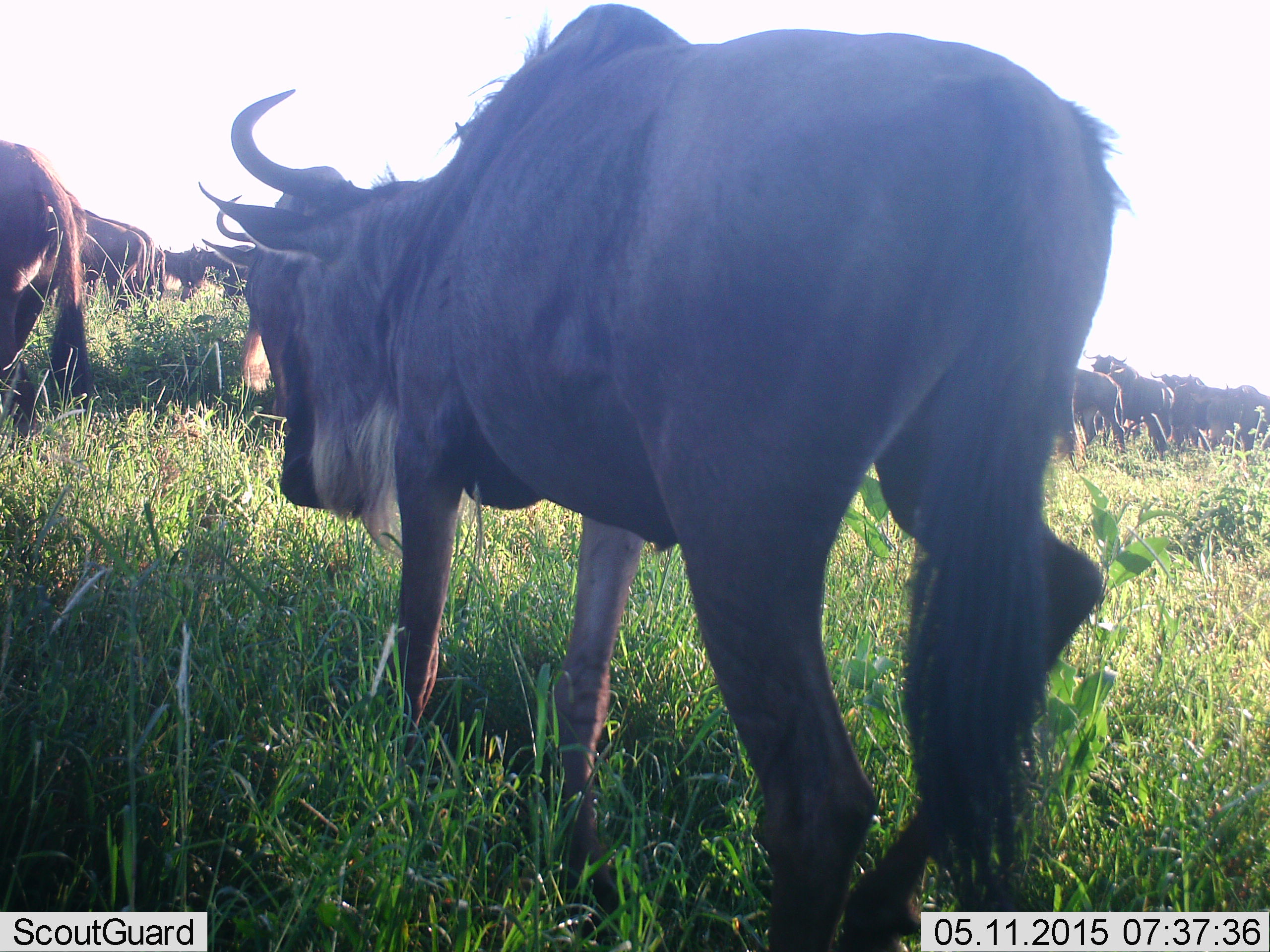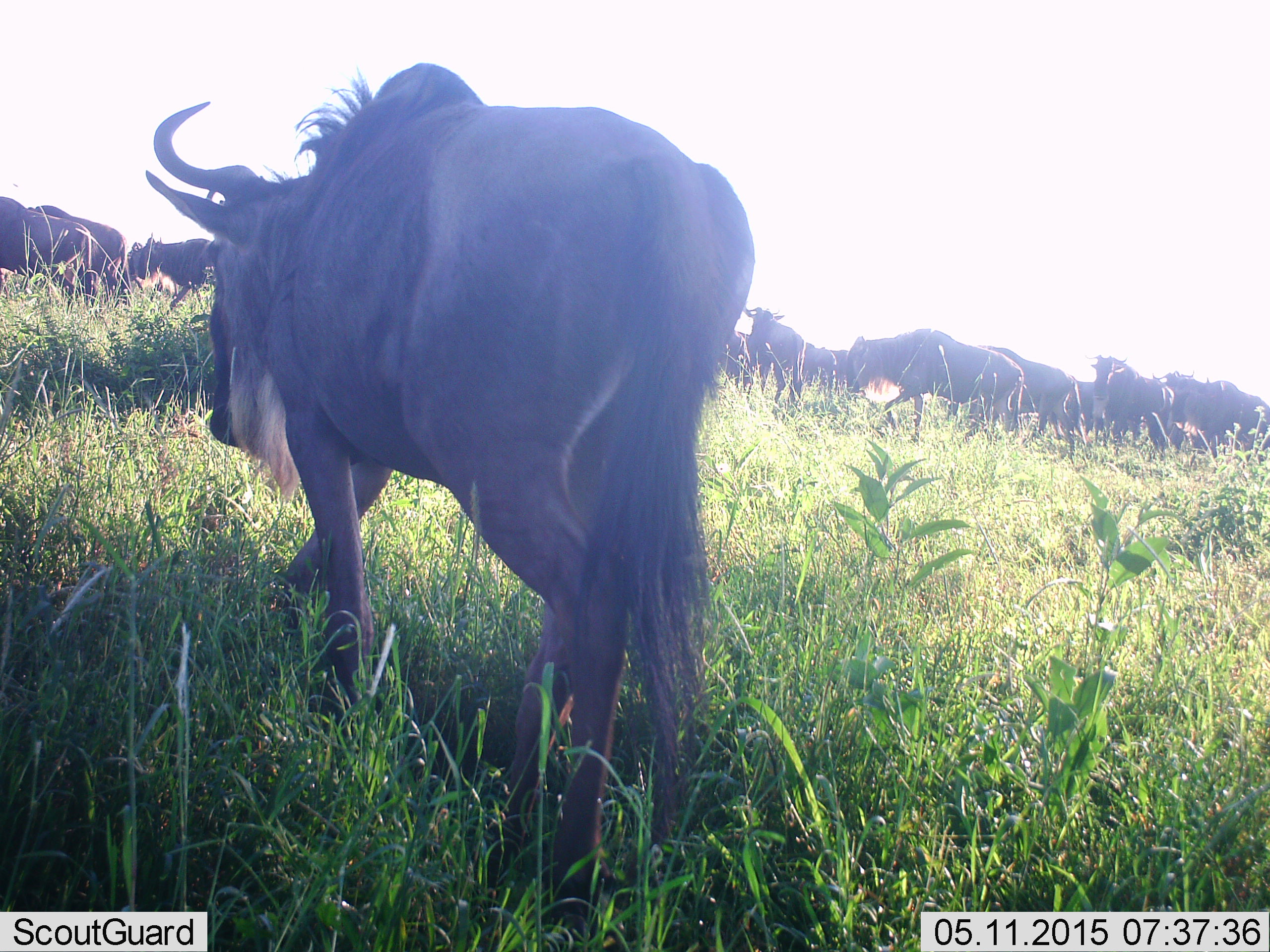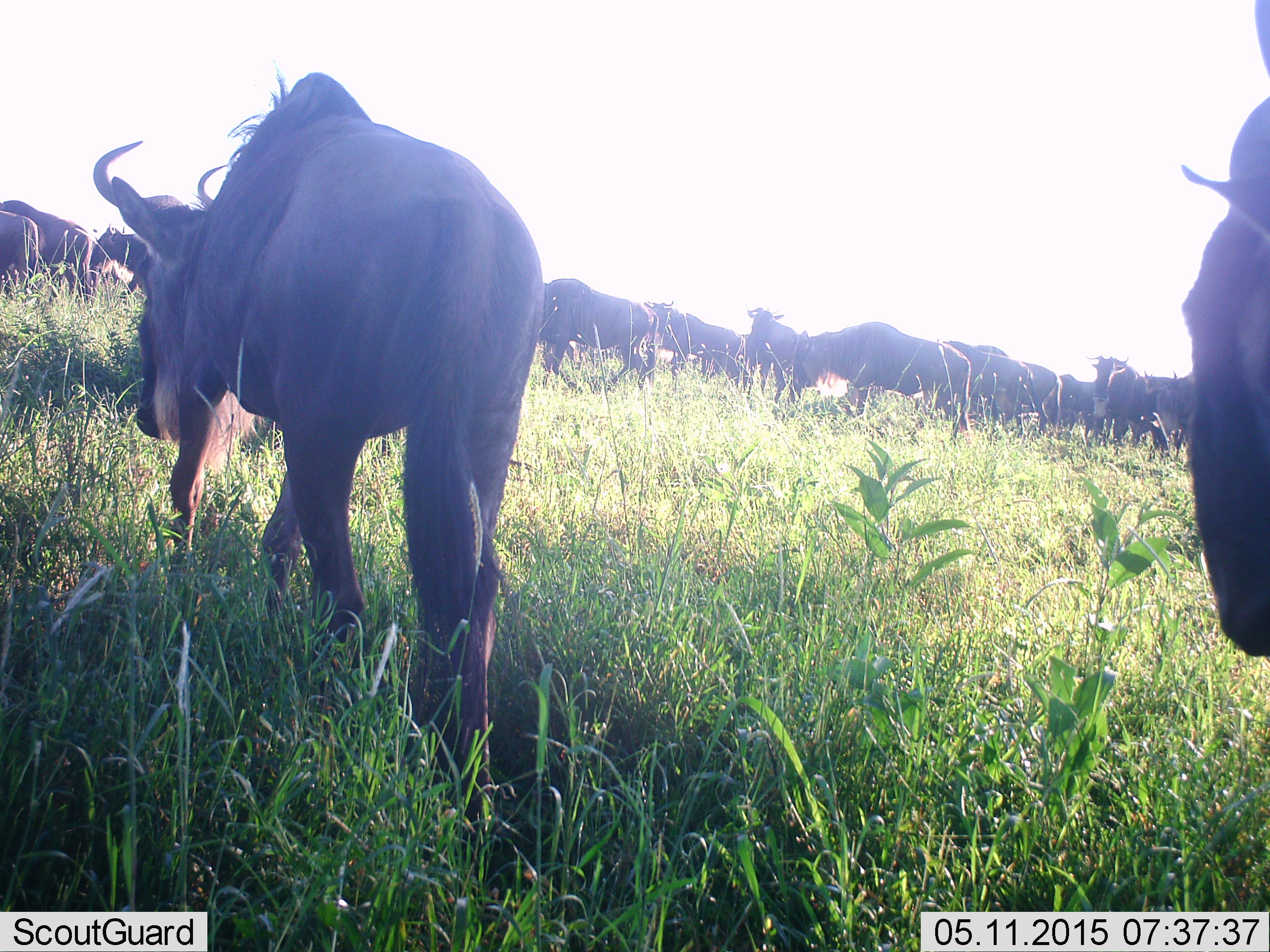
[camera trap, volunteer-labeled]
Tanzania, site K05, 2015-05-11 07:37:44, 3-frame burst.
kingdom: Animalia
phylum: Chordata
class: Mammalia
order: Artiodactyla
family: Bovidae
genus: Connochaetes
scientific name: Connochaetes taurinus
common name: blue wildebeest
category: wildebeest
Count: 11-50.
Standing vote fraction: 30%.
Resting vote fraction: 0%.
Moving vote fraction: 100%.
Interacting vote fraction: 0%.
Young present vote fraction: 0%.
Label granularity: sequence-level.